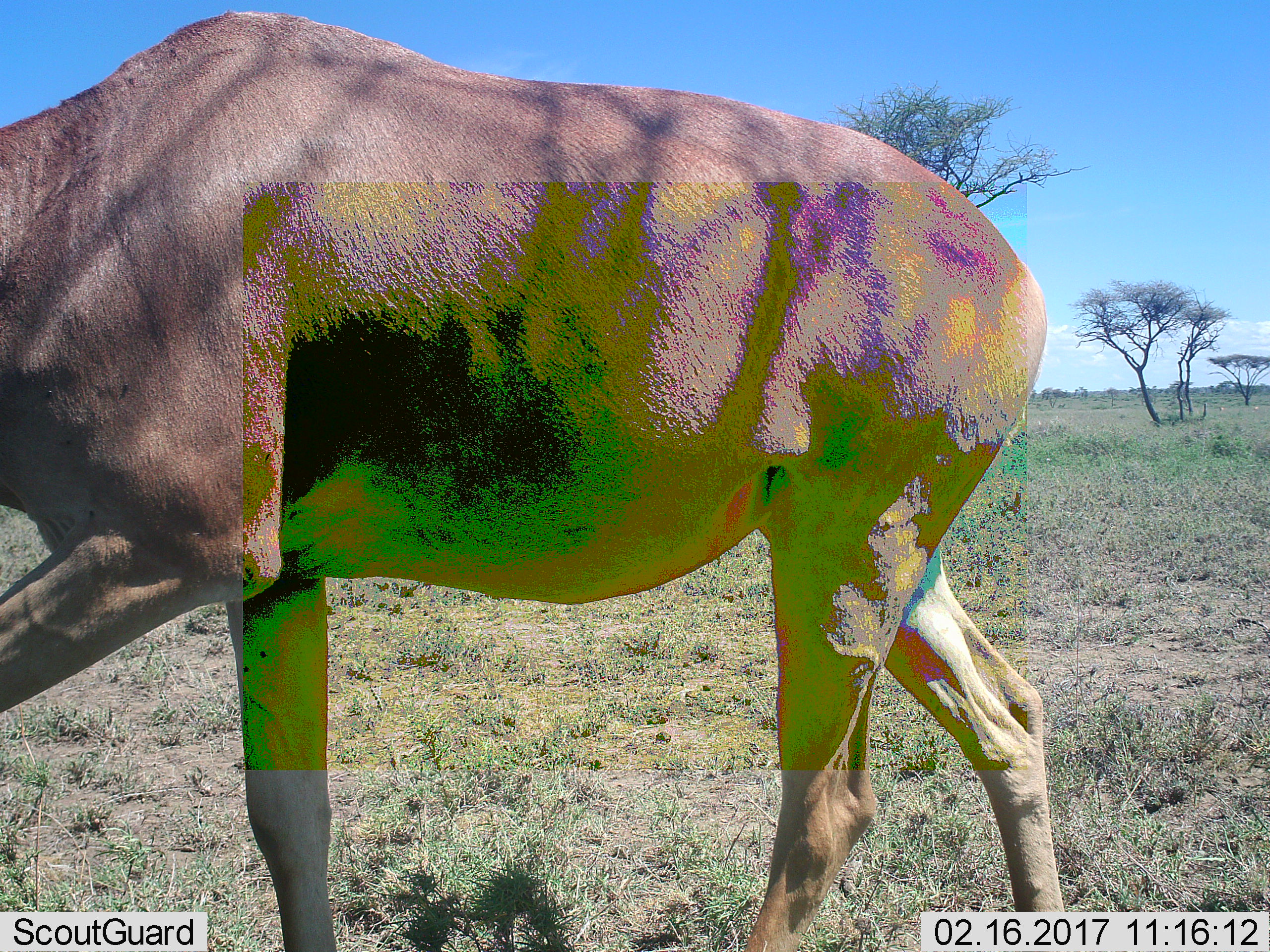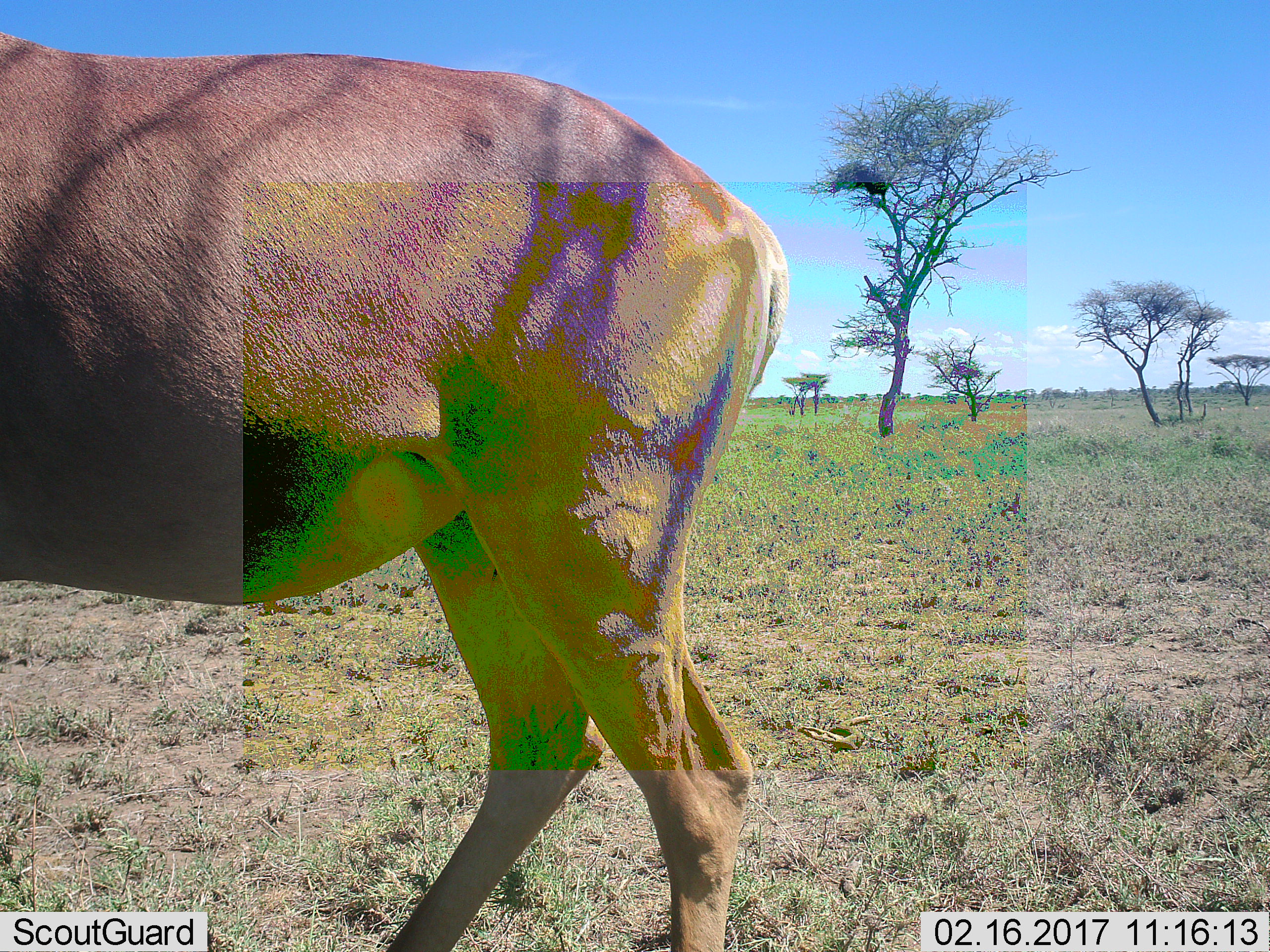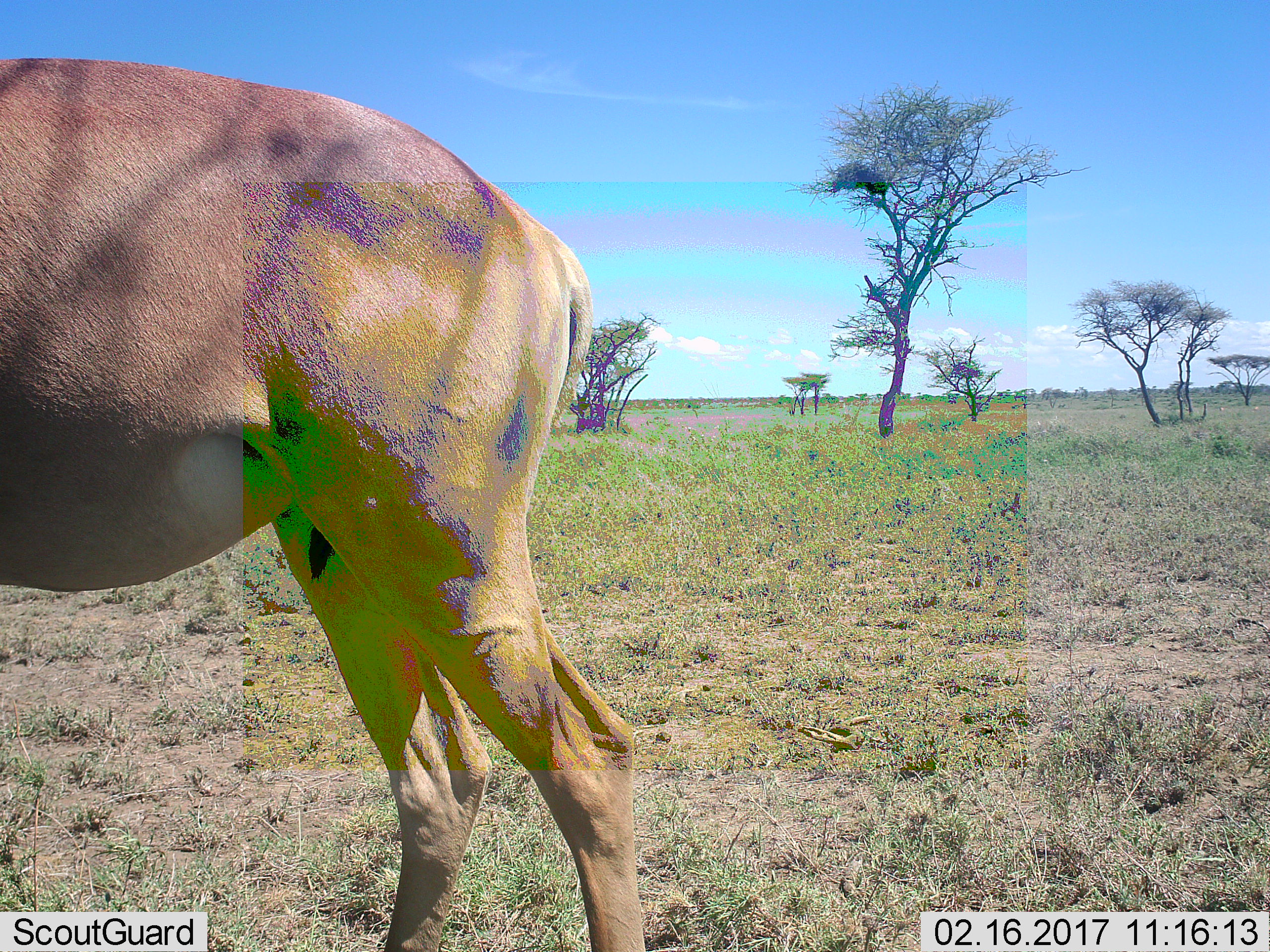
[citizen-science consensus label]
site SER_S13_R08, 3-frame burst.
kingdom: Animalia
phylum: Chordata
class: Mammalia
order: Artiodactyla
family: Bovidae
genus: Alcelaphus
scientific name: Alcelaphus buselaphus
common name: hartebeest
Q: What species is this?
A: Hartebeest (Alcelaphus buselaphus).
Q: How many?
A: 1.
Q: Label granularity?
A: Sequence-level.